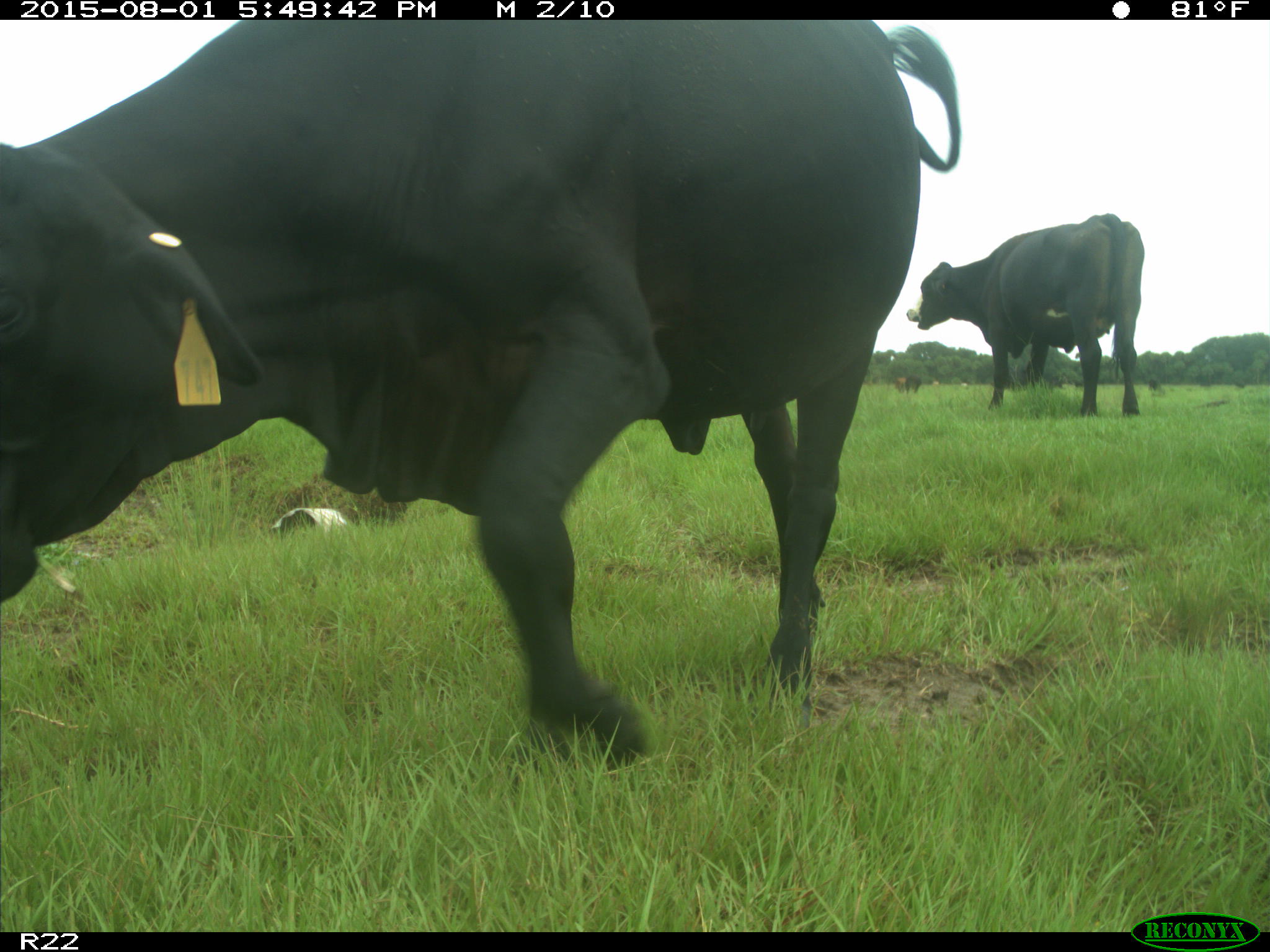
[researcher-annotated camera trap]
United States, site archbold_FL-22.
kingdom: Animalia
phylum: Chordata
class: Mammalia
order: Artiodactyla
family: Bovidae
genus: Bos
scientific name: Bos taurus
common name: domestic cow